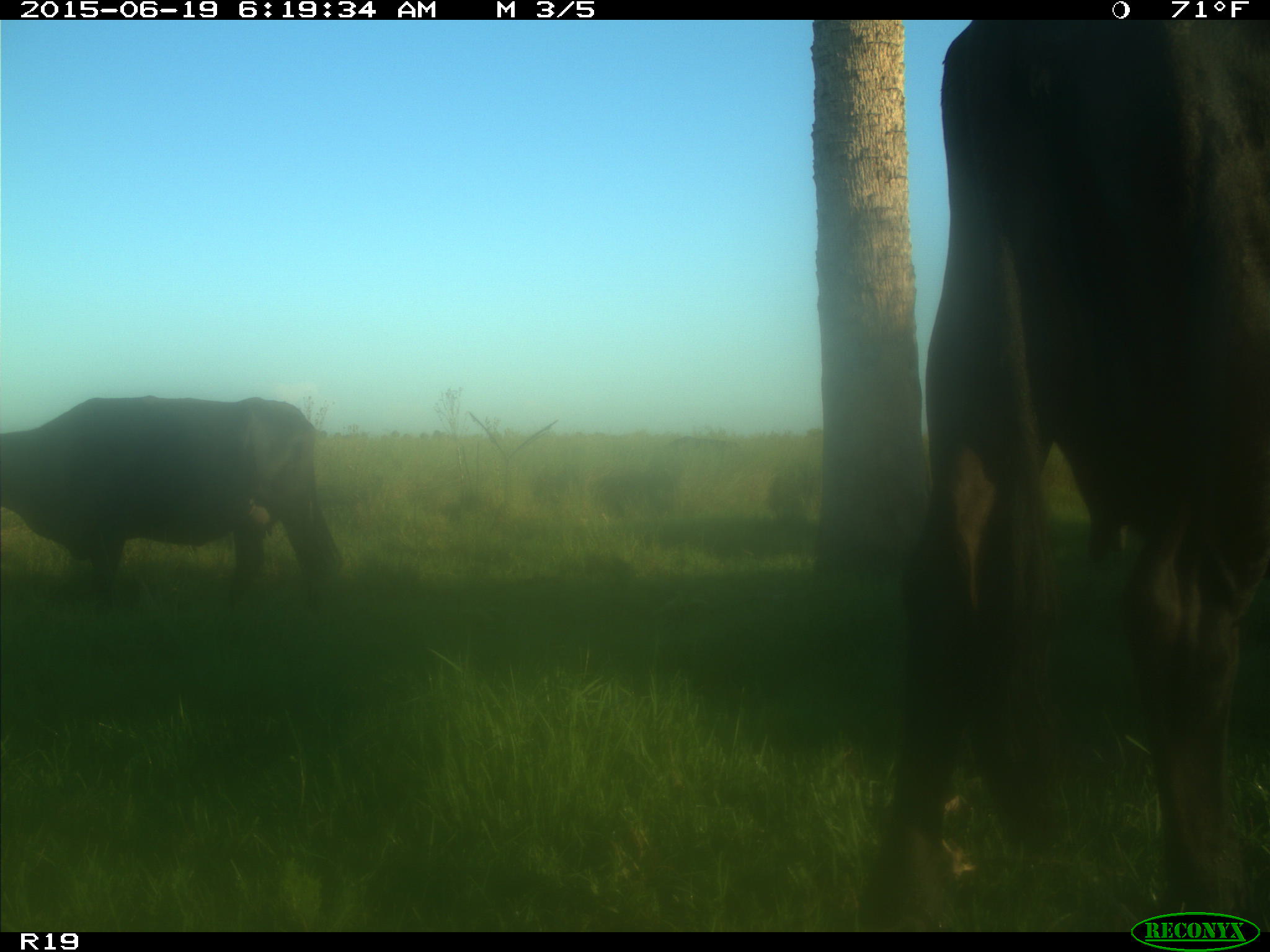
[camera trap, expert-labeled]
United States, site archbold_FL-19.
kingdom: Animalia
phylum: Chordata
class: Mammalia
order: Artiodactyla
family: Bovidae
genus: Bos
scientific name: Bos taurus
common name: domestic cow